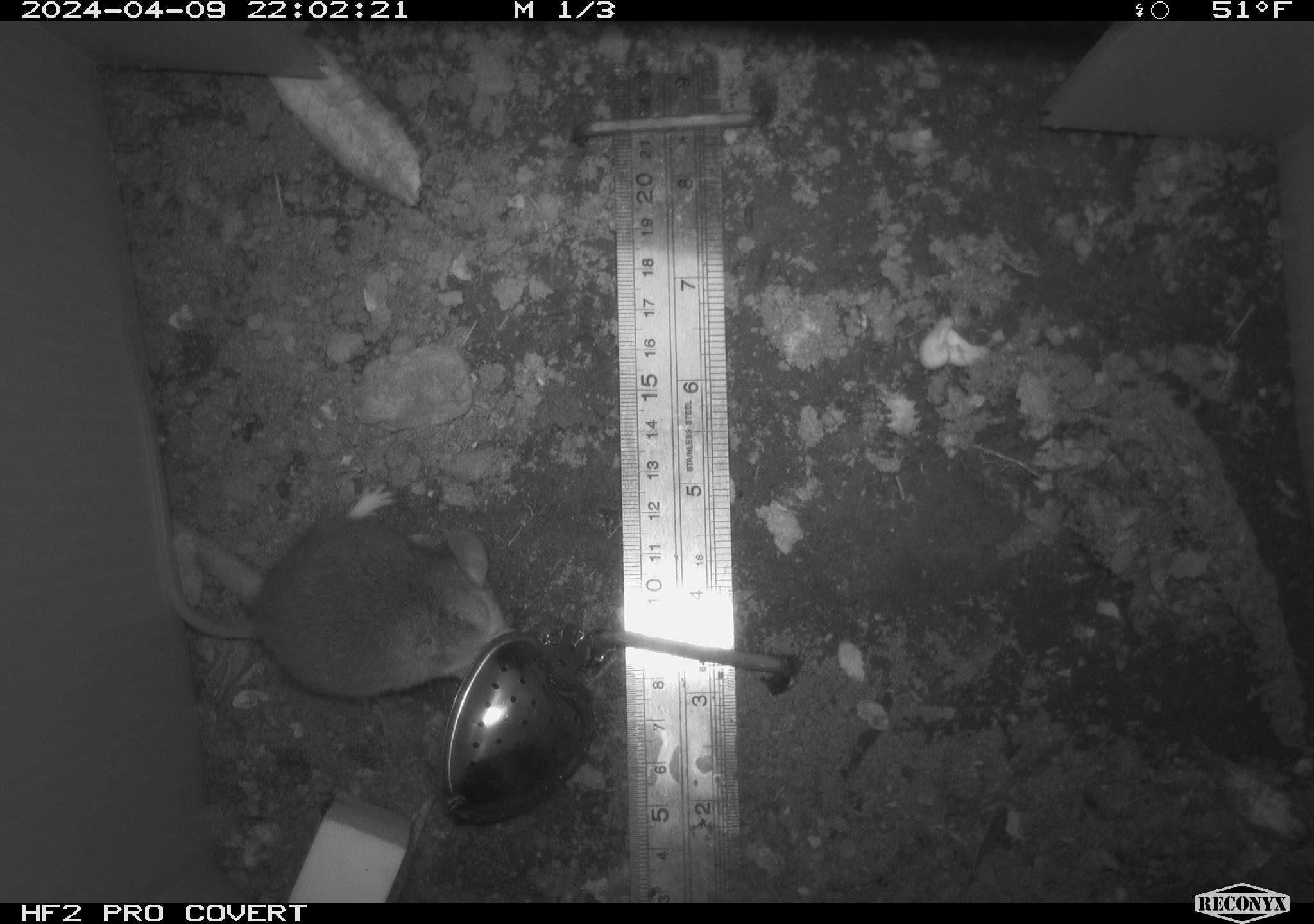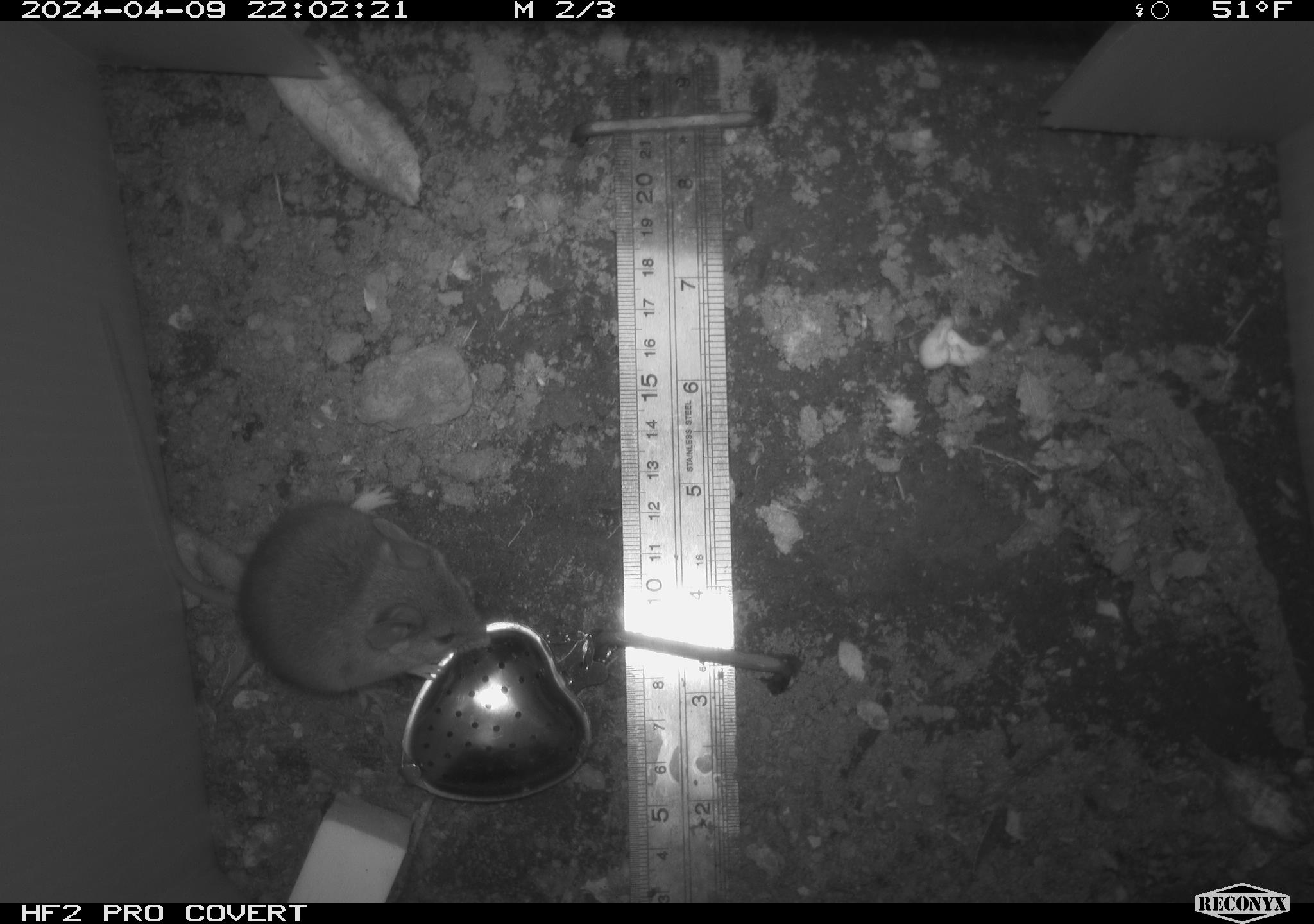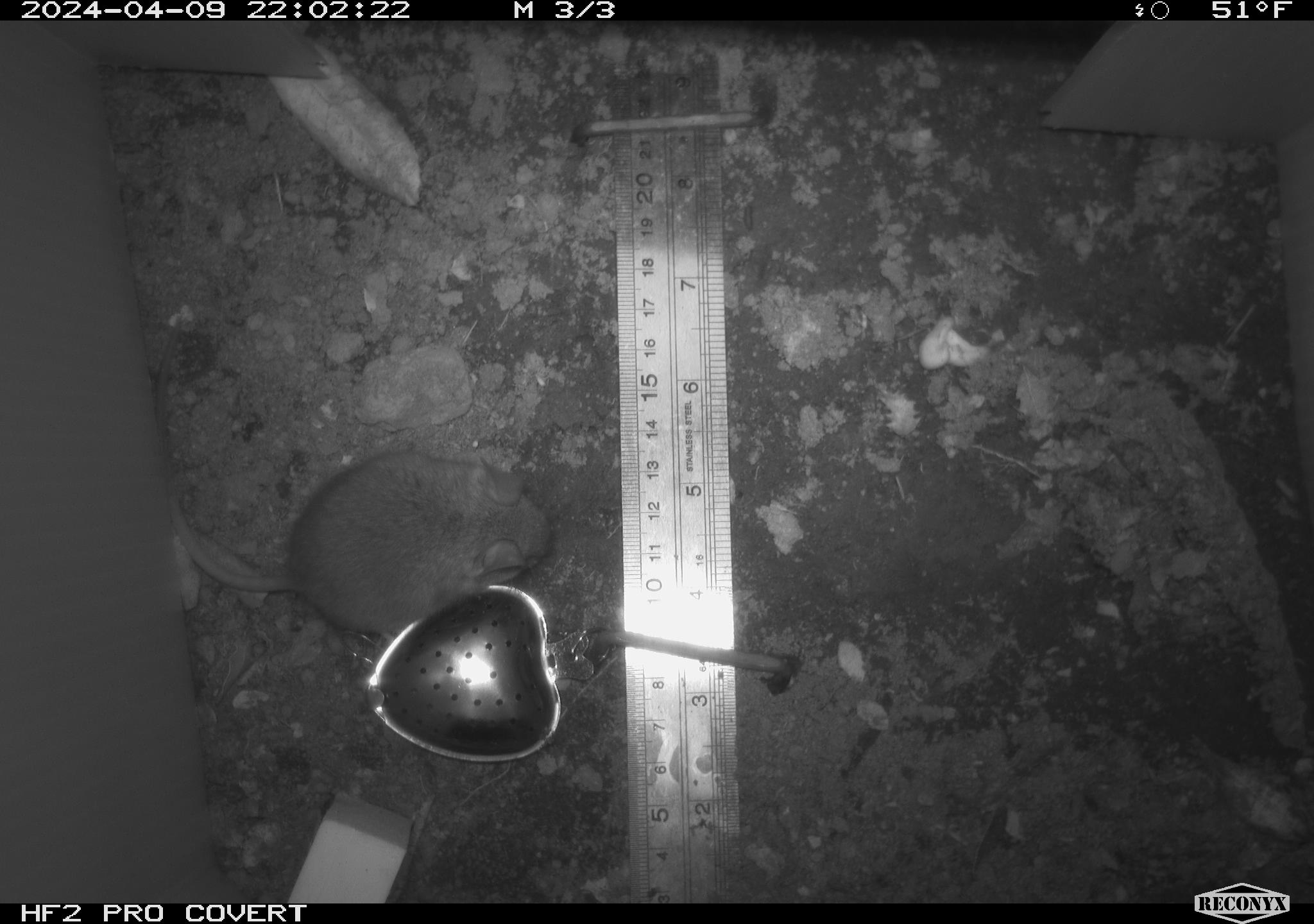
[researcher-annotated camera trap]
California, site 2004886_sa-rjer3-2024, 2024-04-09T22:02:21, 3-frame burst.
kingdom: Animalia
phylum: Chordata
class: Mammalia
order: Rodentia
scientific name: Rodentia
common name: mouse species